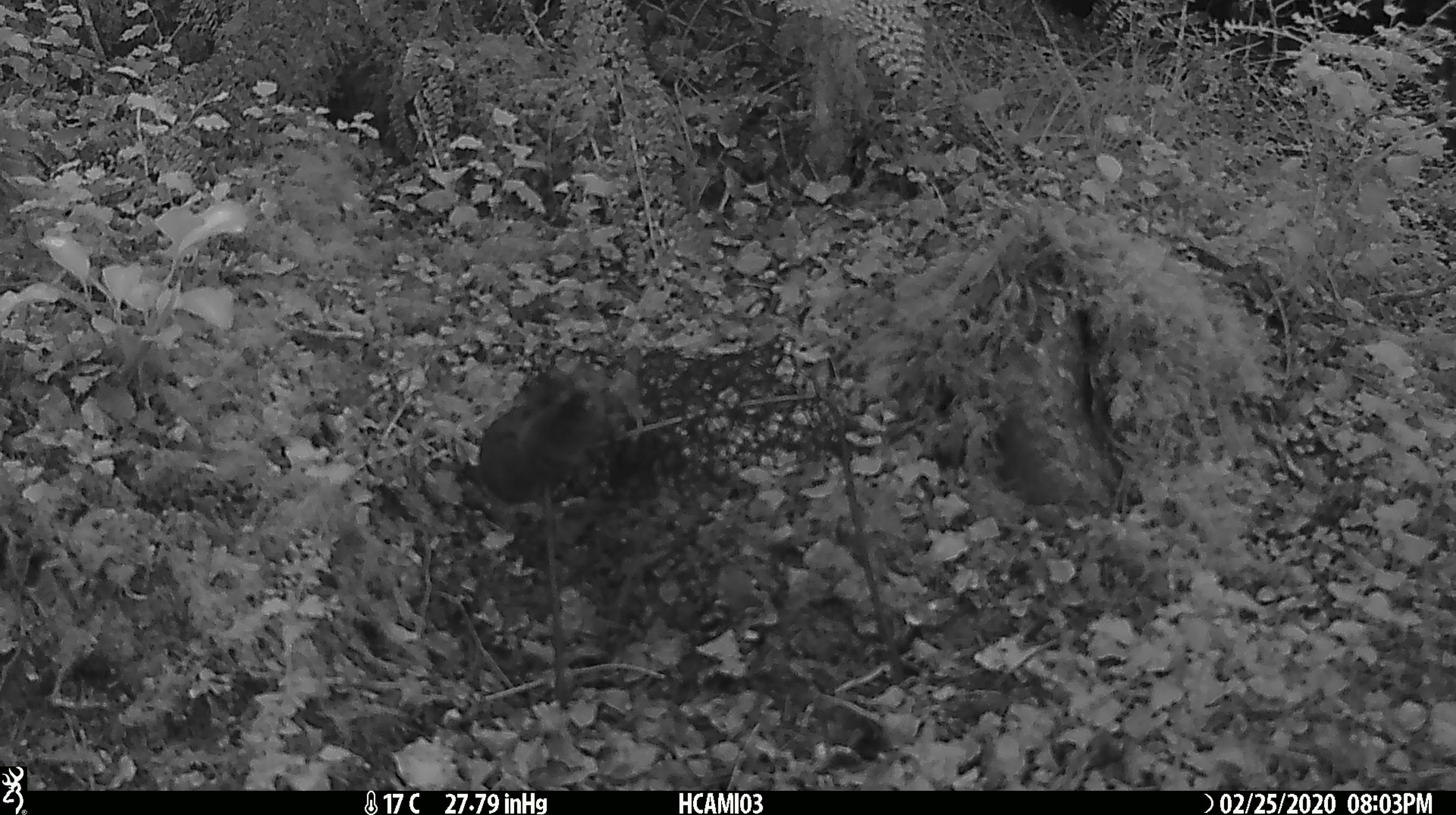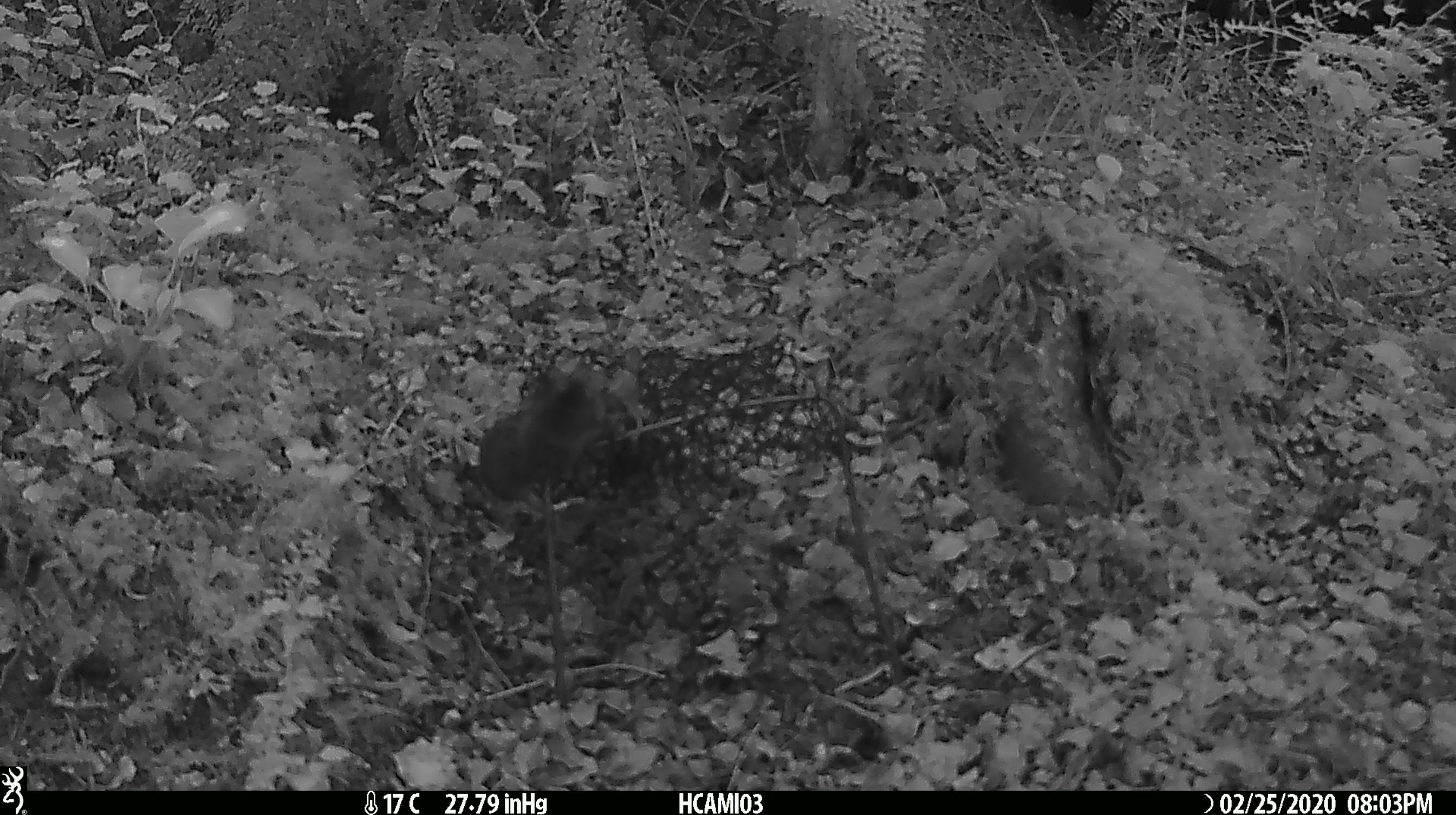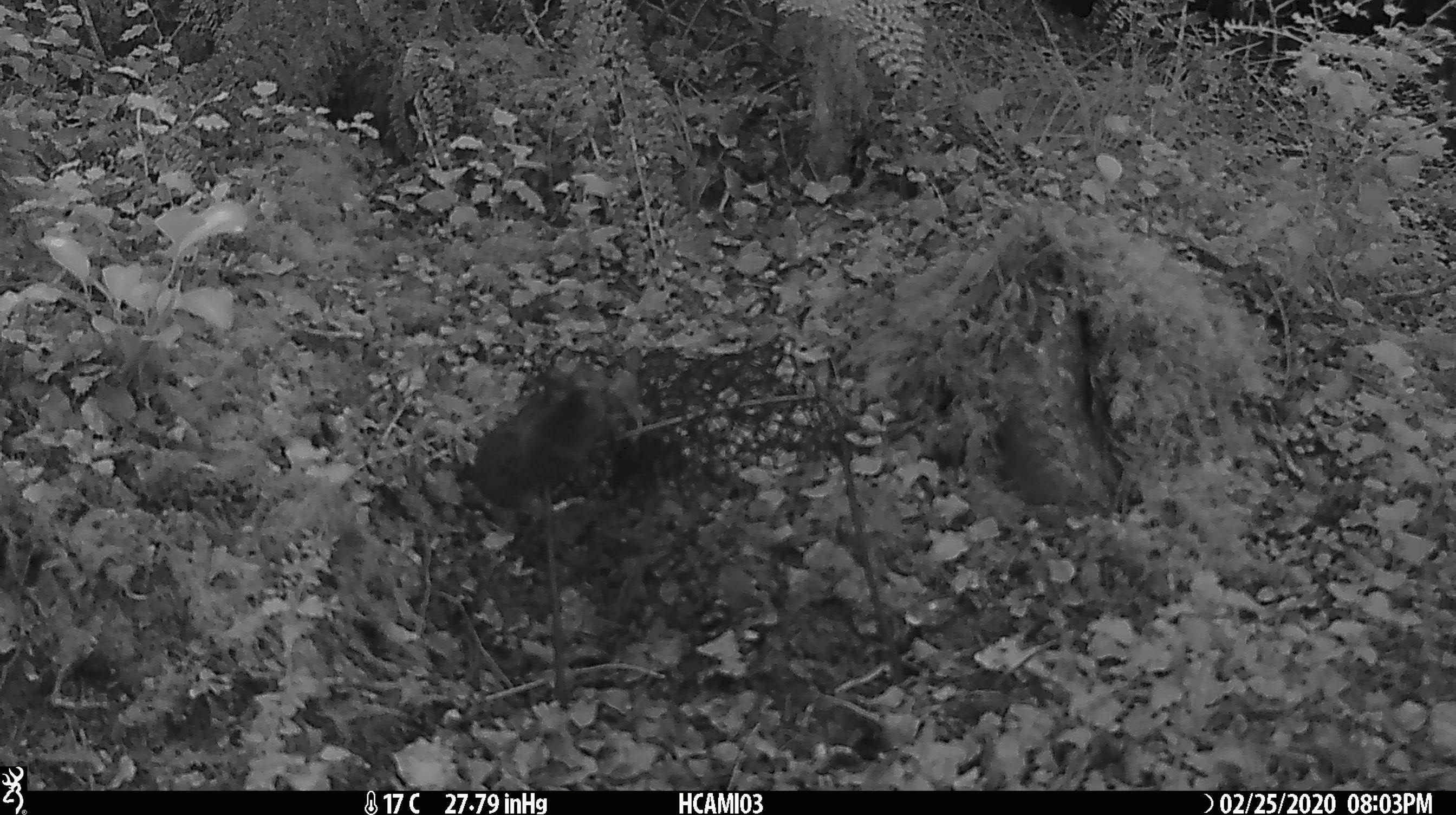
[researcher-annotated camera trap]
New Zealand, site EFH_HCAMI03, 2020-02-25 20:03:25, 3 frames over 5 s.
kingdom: Animalia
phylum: Chordata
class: Mammalia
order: Rodentia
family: Muridae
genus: Mus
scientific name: Mus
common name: mouse